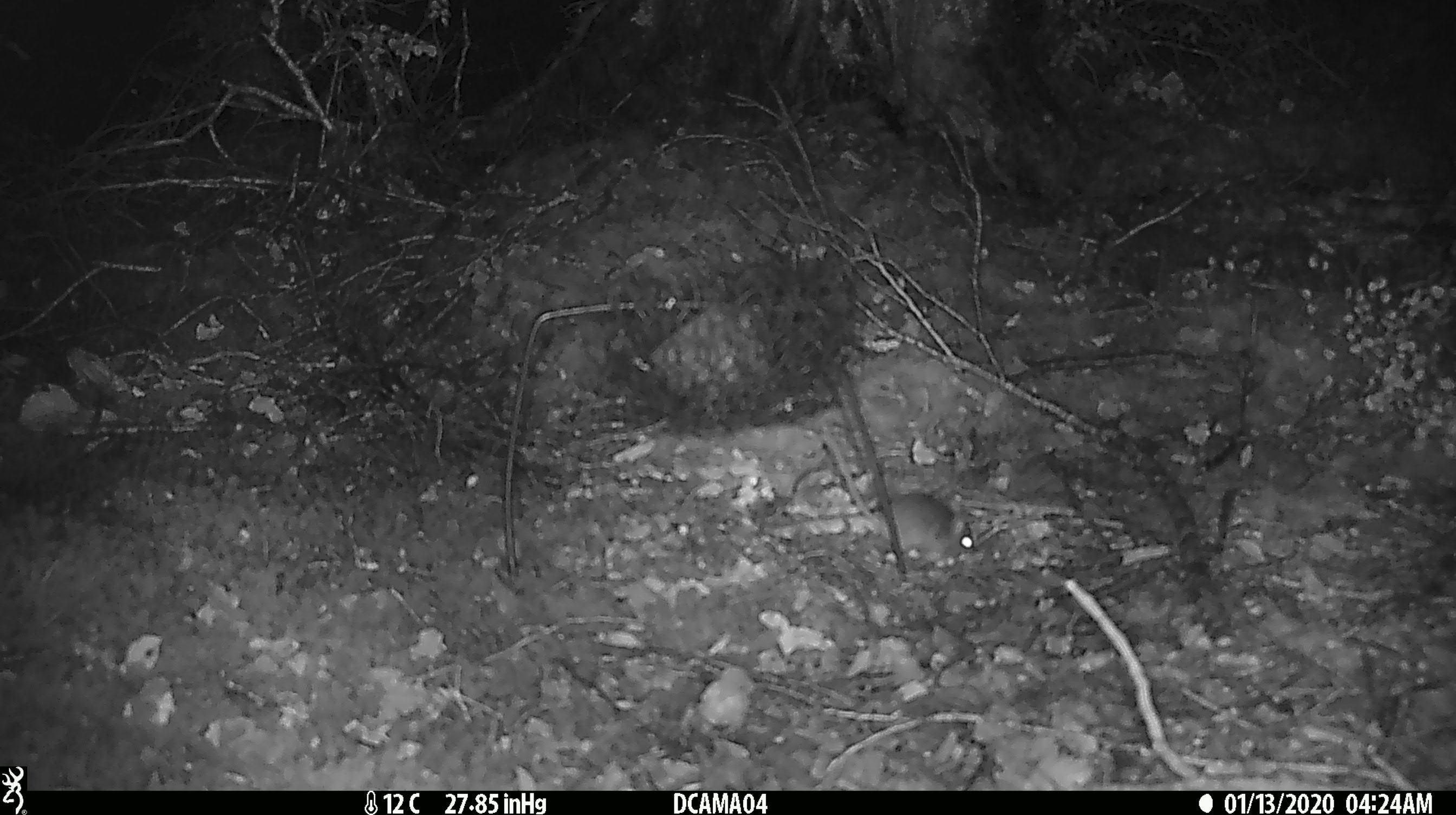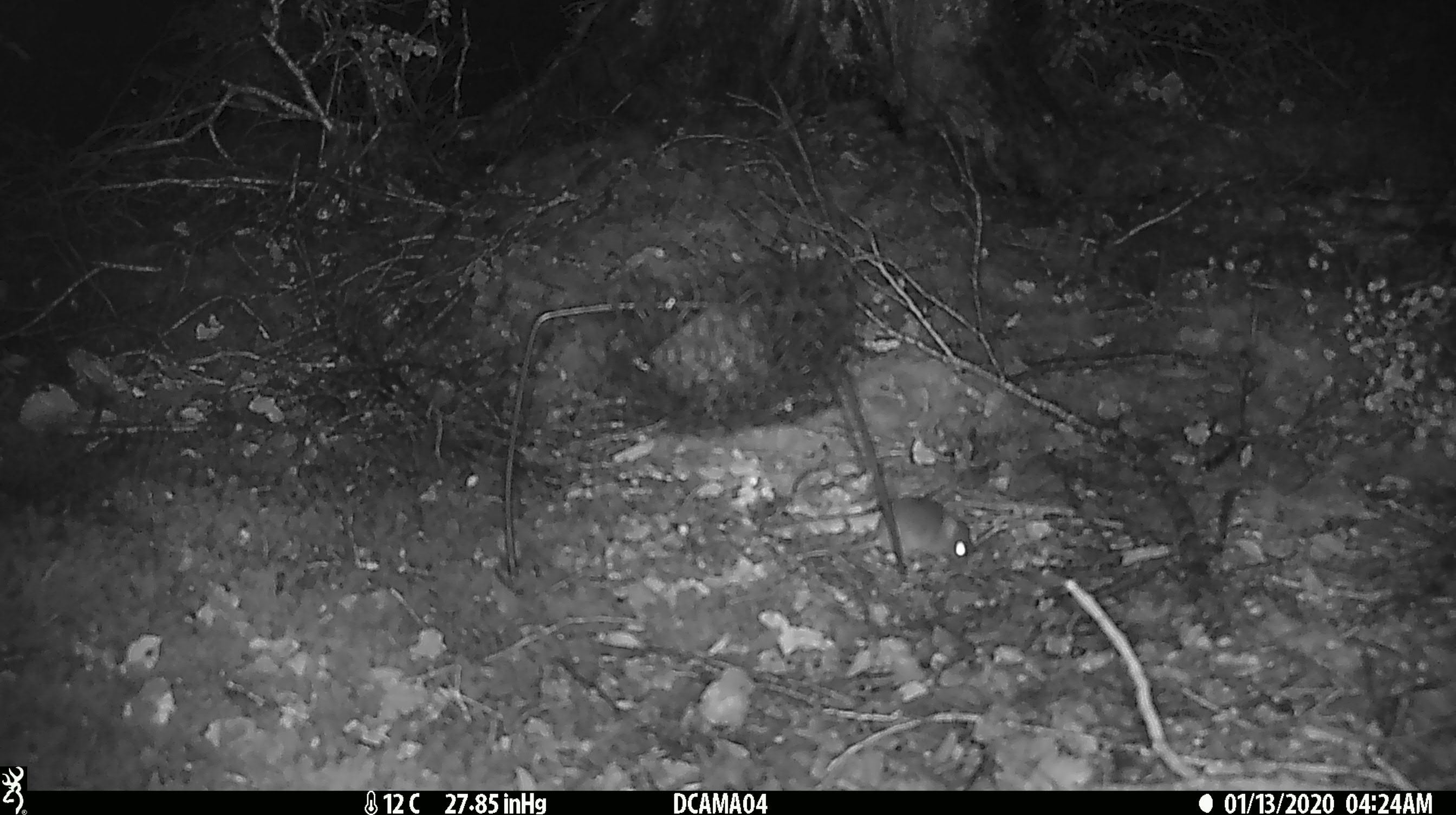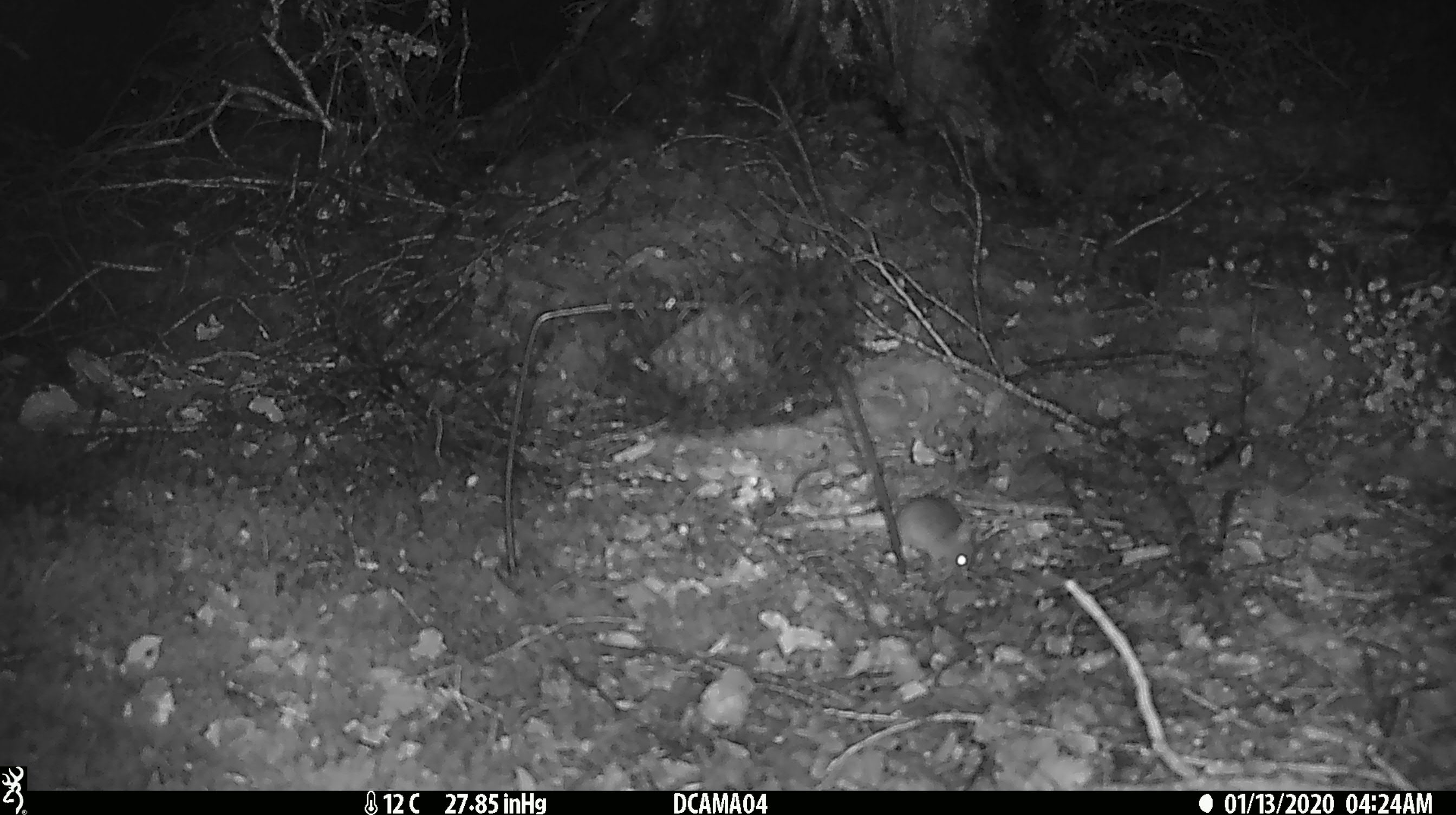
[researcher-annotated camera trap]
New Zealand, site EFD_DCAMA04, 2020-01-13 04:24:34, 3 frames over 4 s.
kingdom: Animalia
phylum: Chordata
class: Mammalia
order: Rodentia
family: Muridae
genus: Mus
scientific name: Mus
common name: mouse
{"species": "mouse (Mus)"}